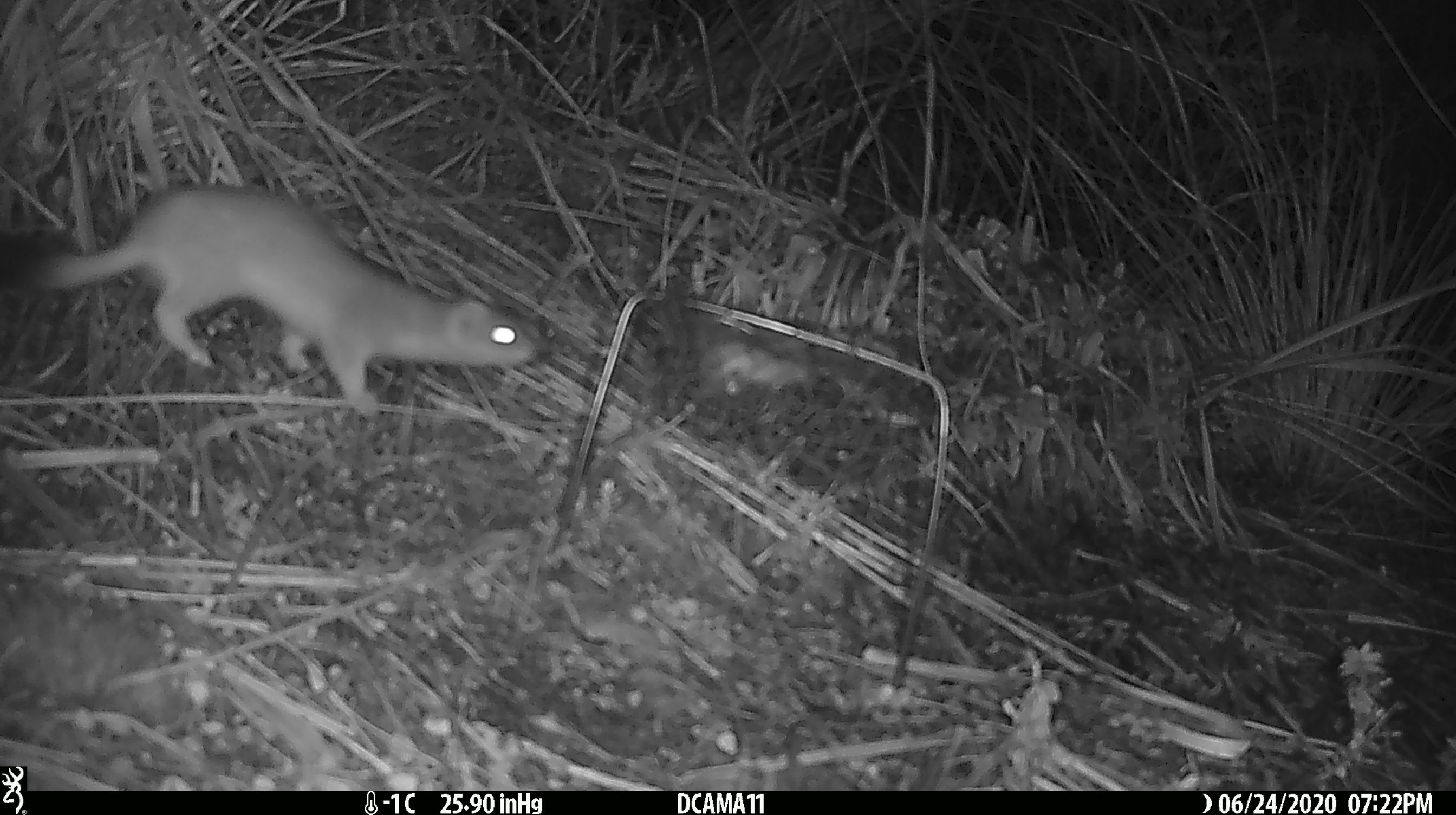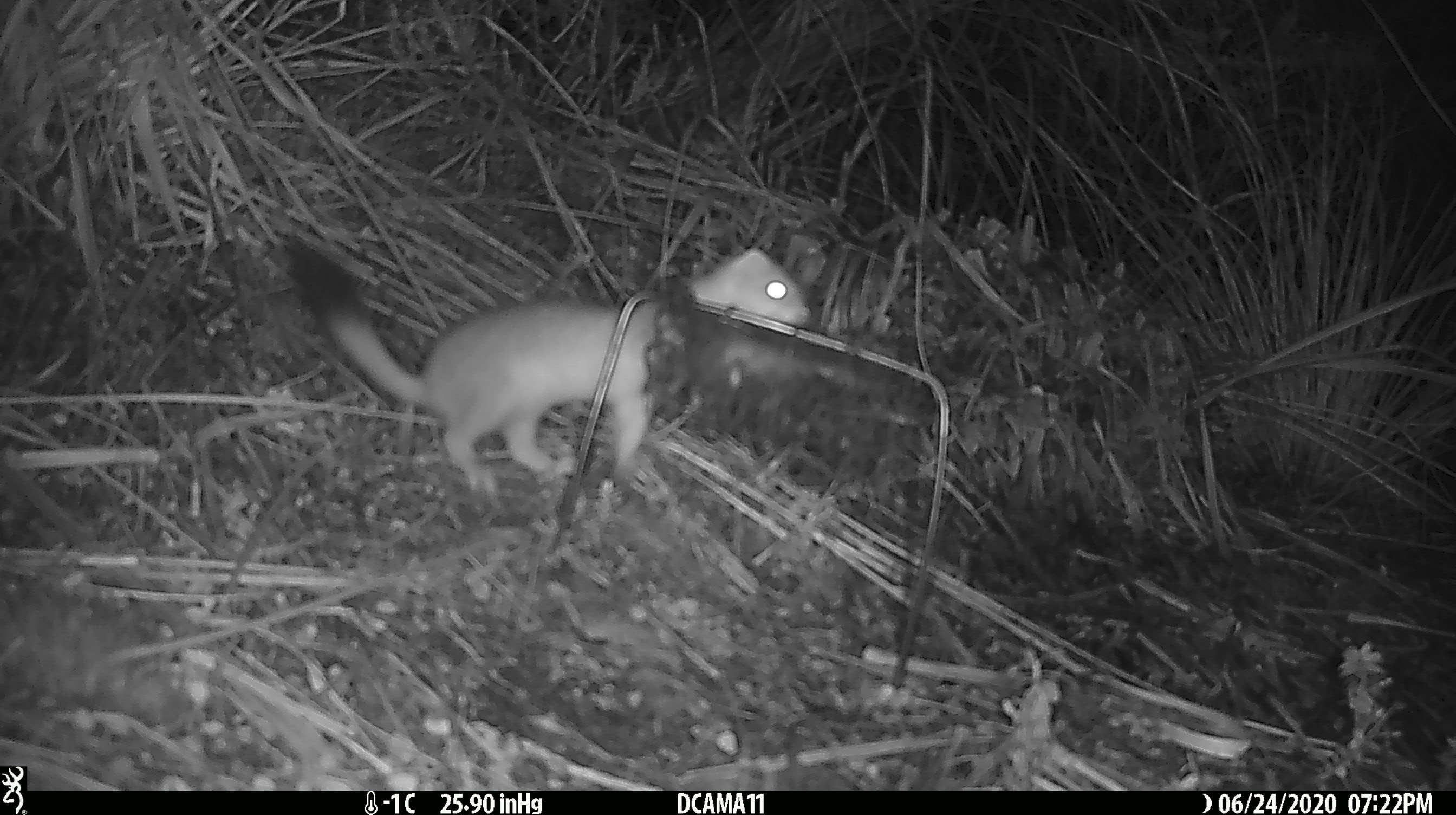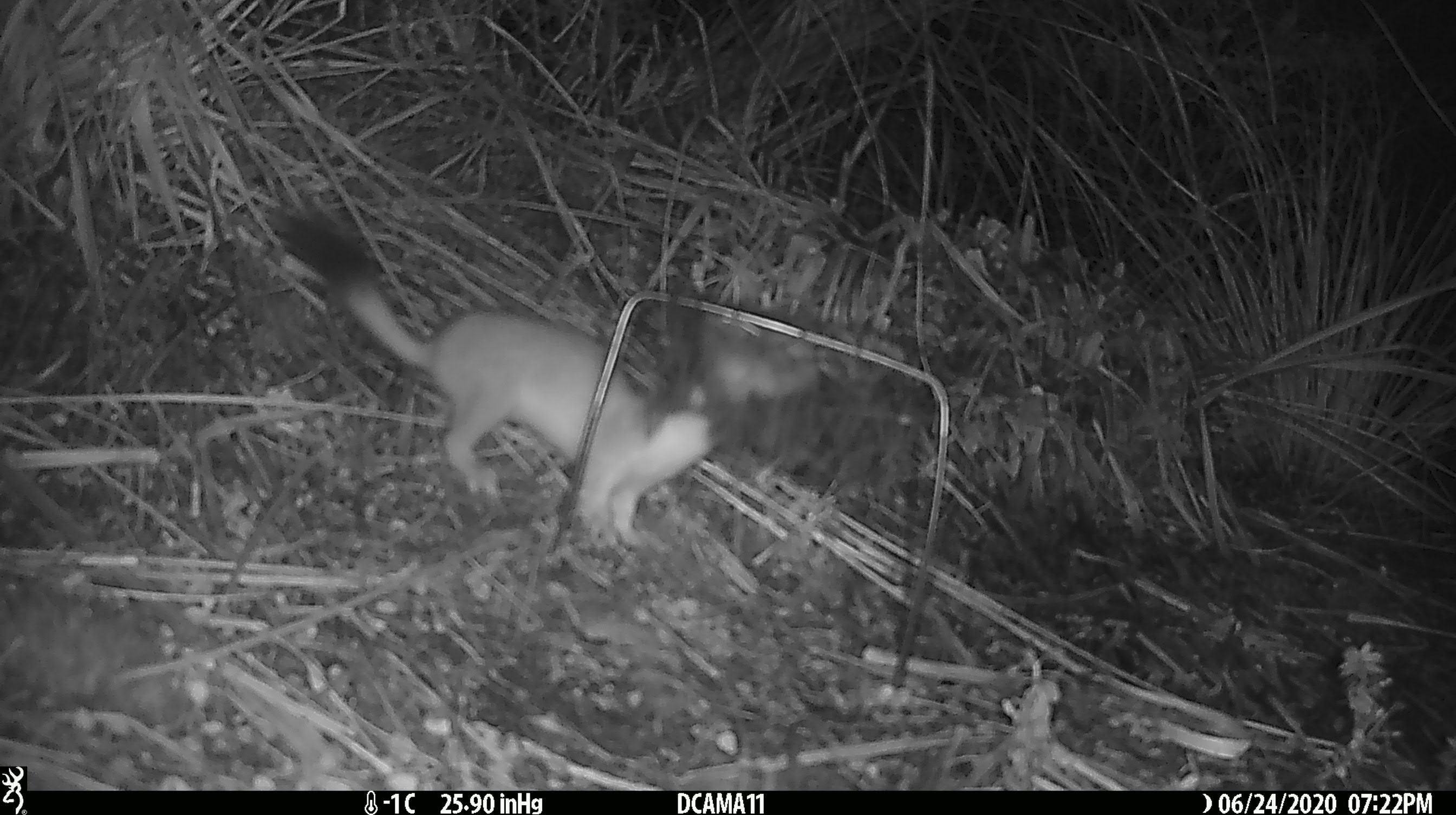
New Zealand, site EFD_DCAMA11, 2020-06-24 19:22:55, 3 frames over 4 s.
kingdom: Animalia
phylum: Chordata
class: Mammalia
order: Carnivora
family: Mustelidae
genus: Mustela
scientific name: Mustela erminea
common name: stoat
Stoat (Mustela erminea).